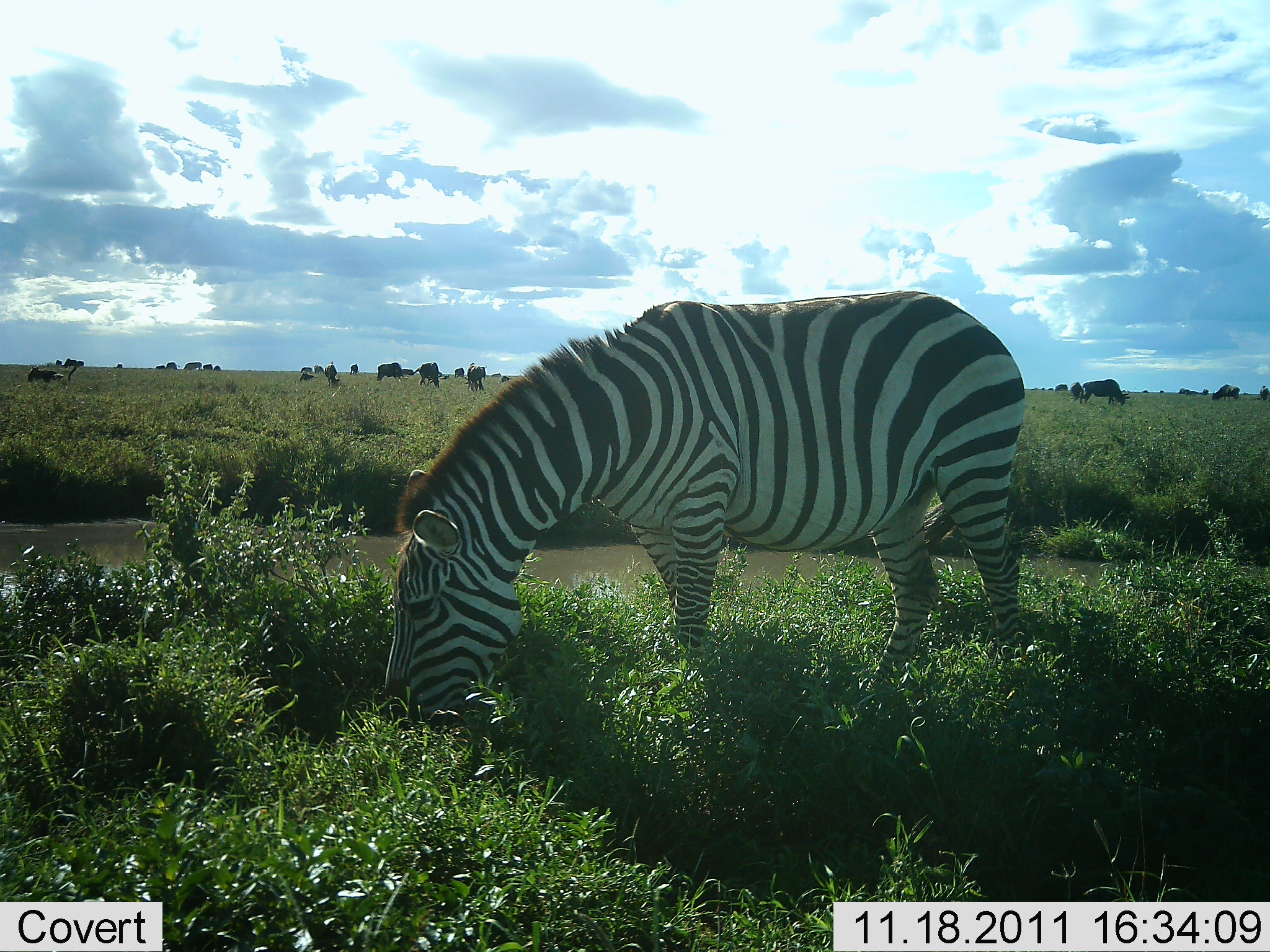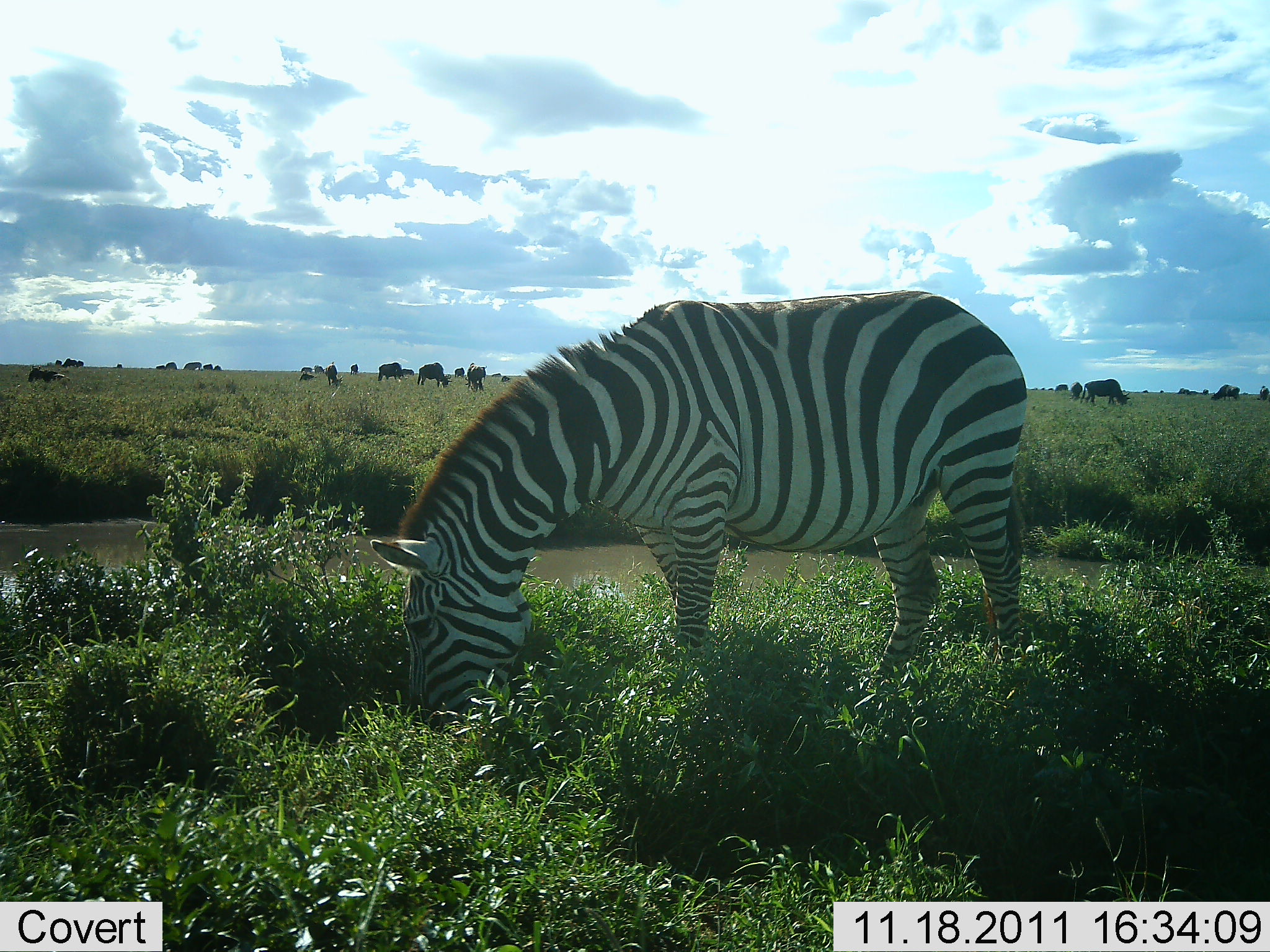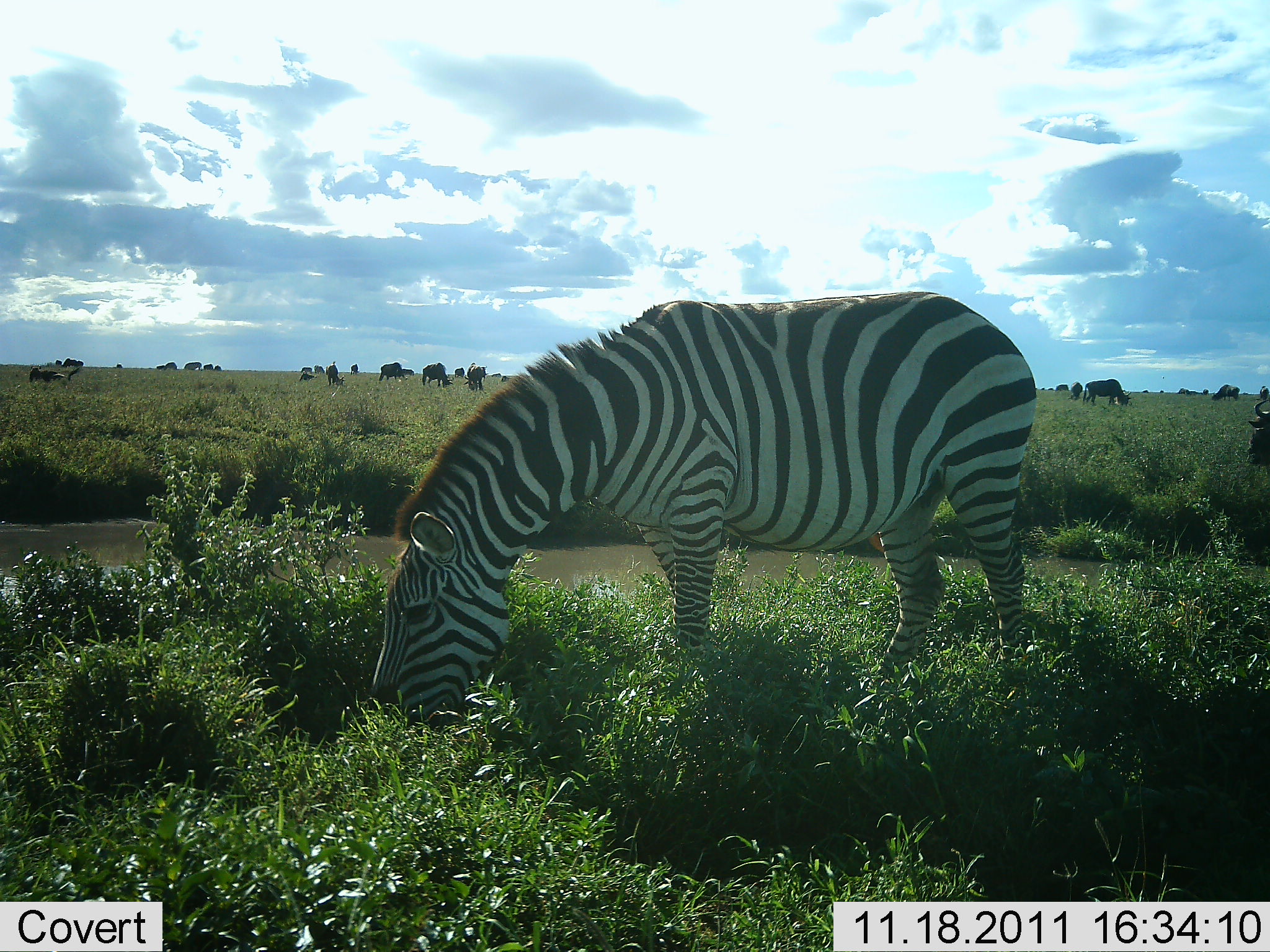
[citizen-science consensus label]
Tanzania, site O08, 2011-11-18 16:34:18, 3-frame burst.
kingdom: Animalia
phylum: Chordata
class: Mammalia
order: Artiodactyla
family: Bovidae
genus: Connochaetes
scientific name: Connochaetes taurinus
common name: blue wildebeest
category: wildebeest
Wildebeest (blue wildebeest) (Connochaetes taurinus), count 11-50. Behavior (volunteer vote fractions): standing 30%, resting 10%, moving 20%, interacting 10%. Young present (vote fraction): 0%. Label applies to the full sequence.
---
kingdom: Animalia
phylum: Chordata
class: Mammalia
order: Perissodactyla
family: Equidae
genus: Equus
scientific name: Equus quagga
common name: plains zebra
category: zebra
Zebra (plains zebra) (Equus quagga), count 1. Behavior (volunteer vote fractions): standing 27%, resting 0%, moving 0%, interacting 7%. Young present (vote fraction): 0%. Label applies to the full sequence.